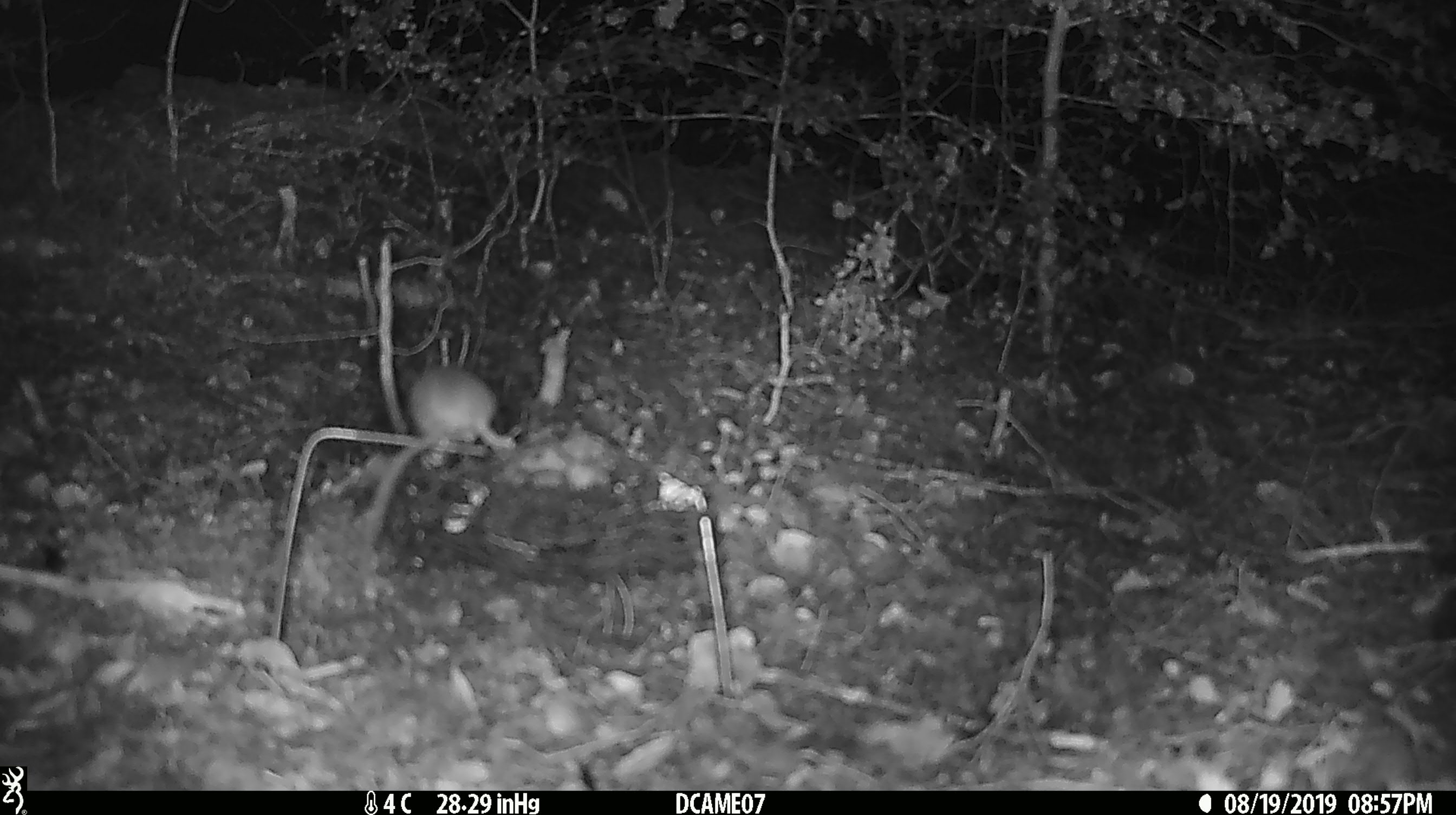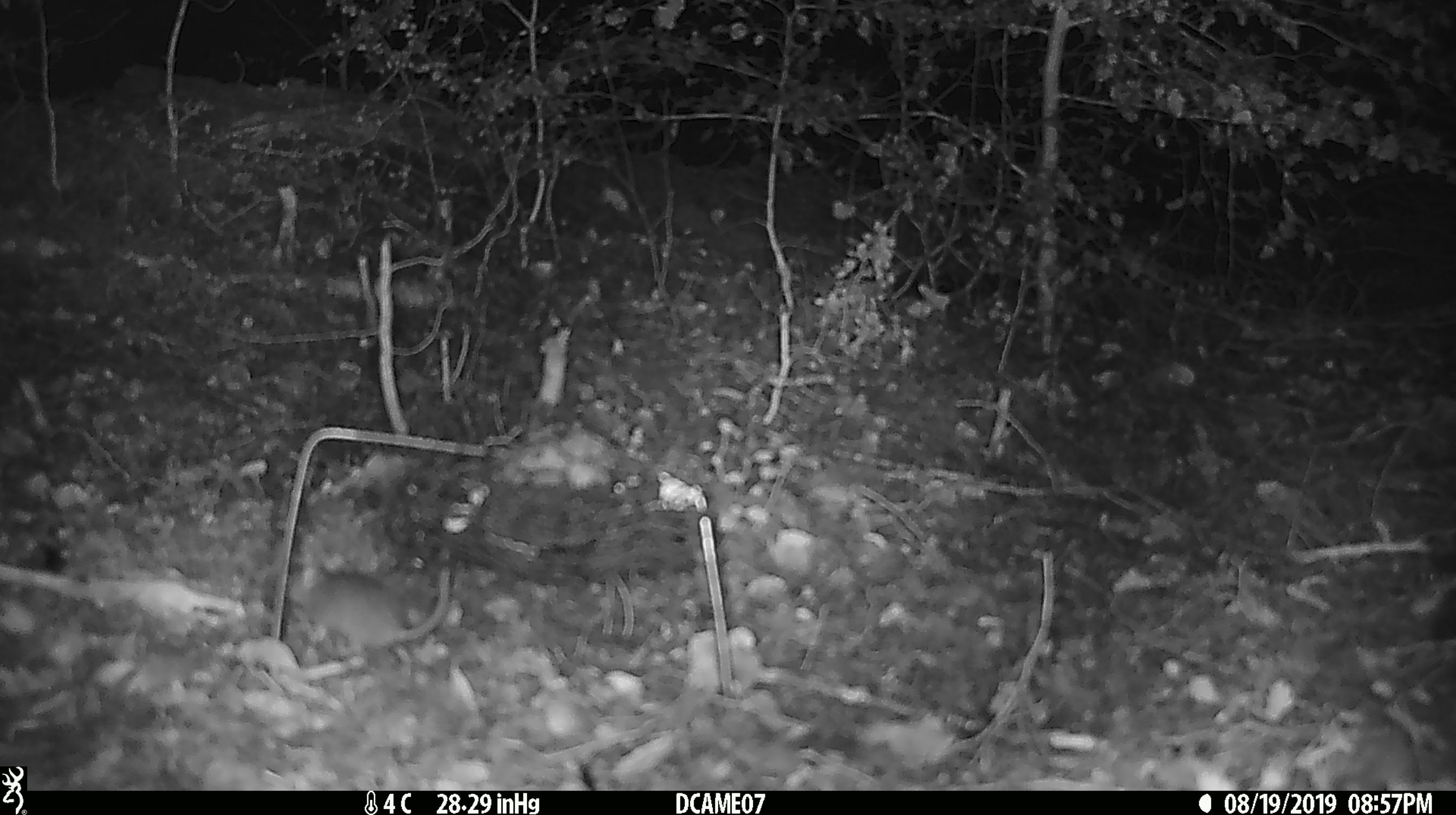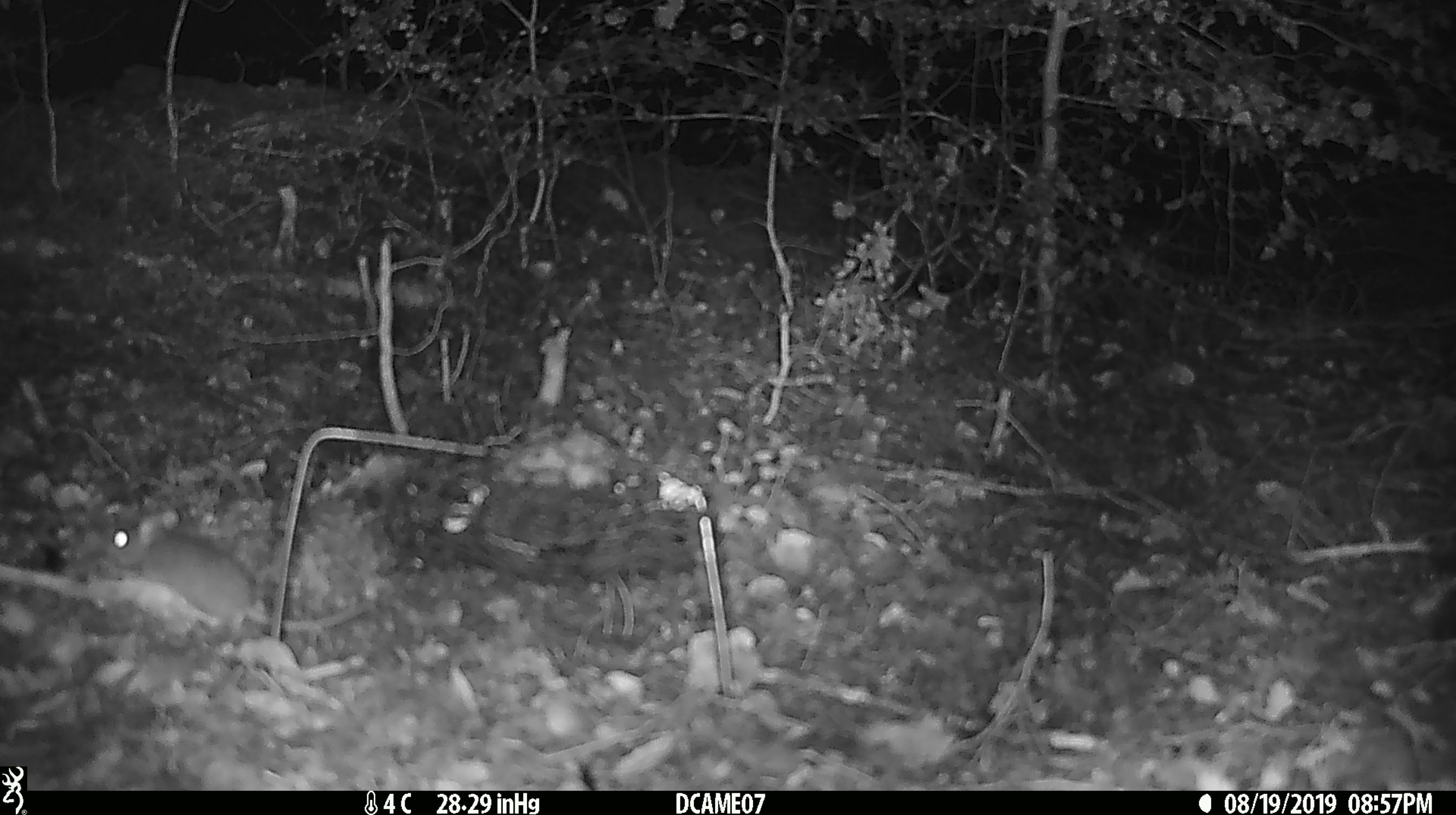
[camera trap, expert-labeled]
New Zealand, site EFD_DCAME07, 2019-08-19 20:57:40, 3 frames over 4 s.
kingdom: Animalia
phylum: Chordata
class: Mammalia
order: Rodentia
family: Muridae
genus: Mus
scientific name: Mus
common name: mouse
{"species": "mouse (Mus)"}